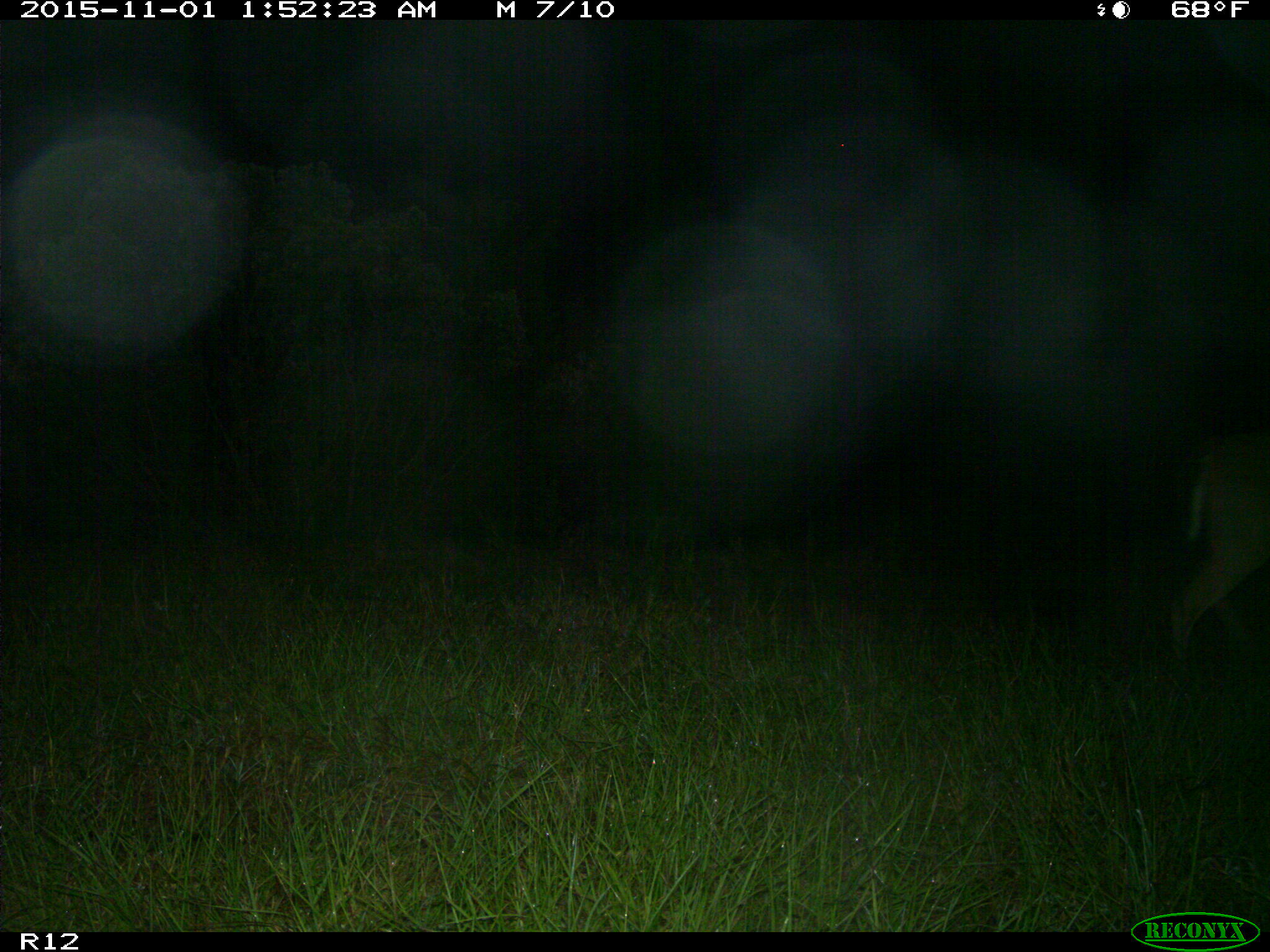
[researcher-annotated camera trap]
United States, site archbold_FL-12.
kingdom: Animalia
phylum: Chordata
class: Mammalia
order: Artiodactyla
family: Cervidae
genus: Odocoileus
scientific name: Odocoileus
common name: deer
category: unidentified deer